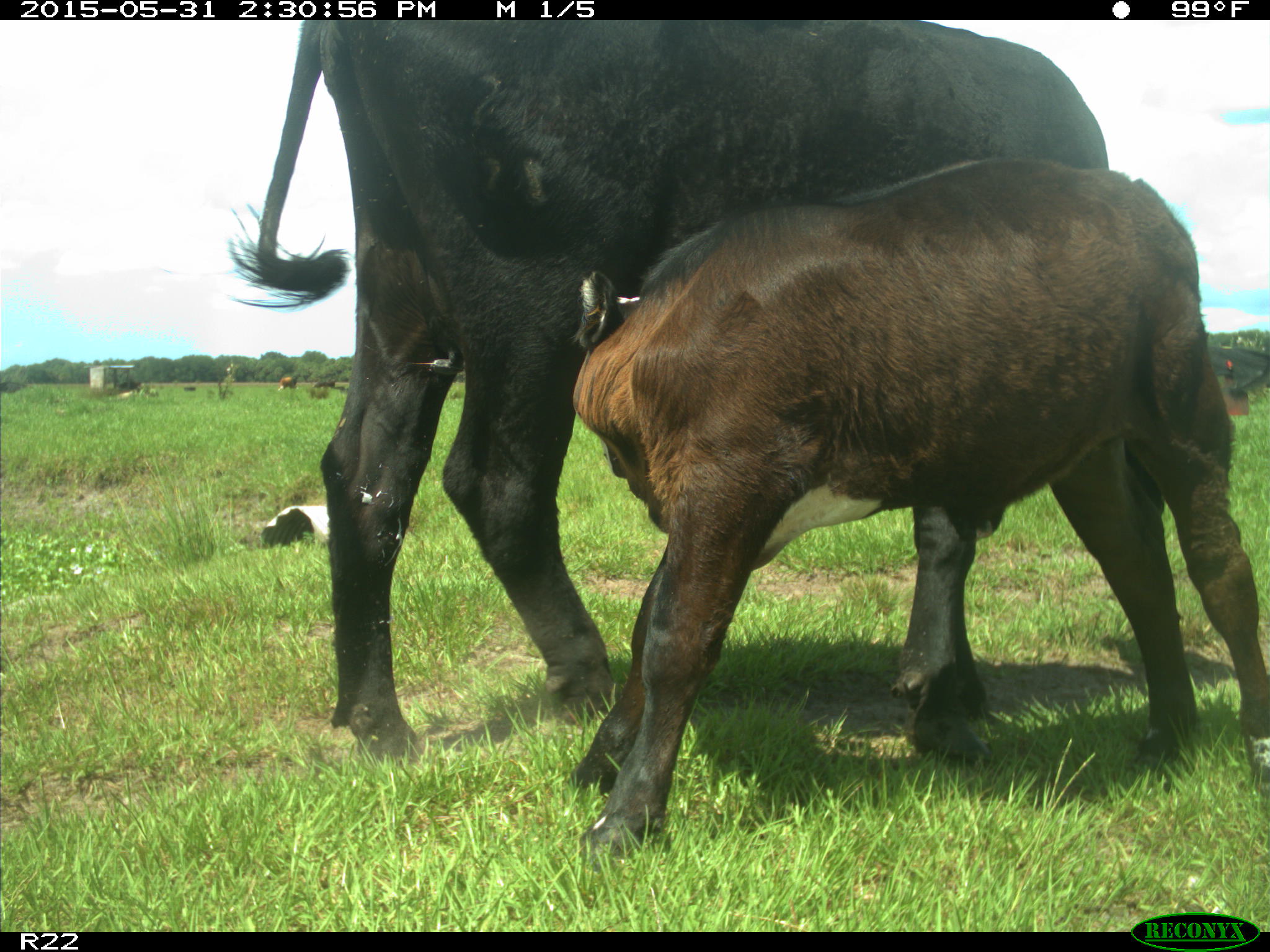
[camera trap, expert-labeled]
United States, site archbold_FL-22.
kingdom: Animalia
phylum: Chordata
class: Mammalia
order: Artiodactyla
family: Bovidae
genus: Bos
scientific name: Bos taurus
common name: domestic cow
Bos taurus (domestic cow).